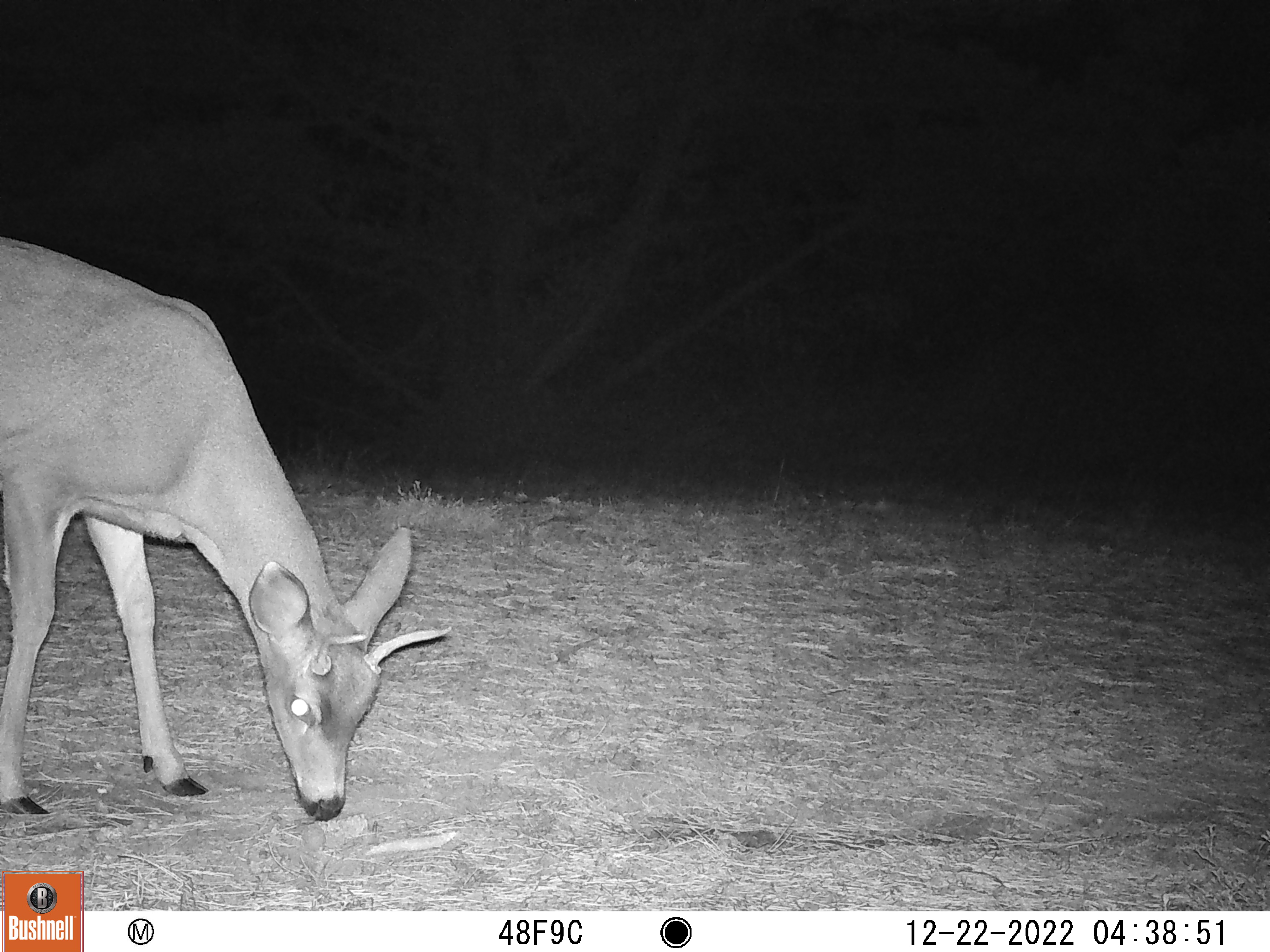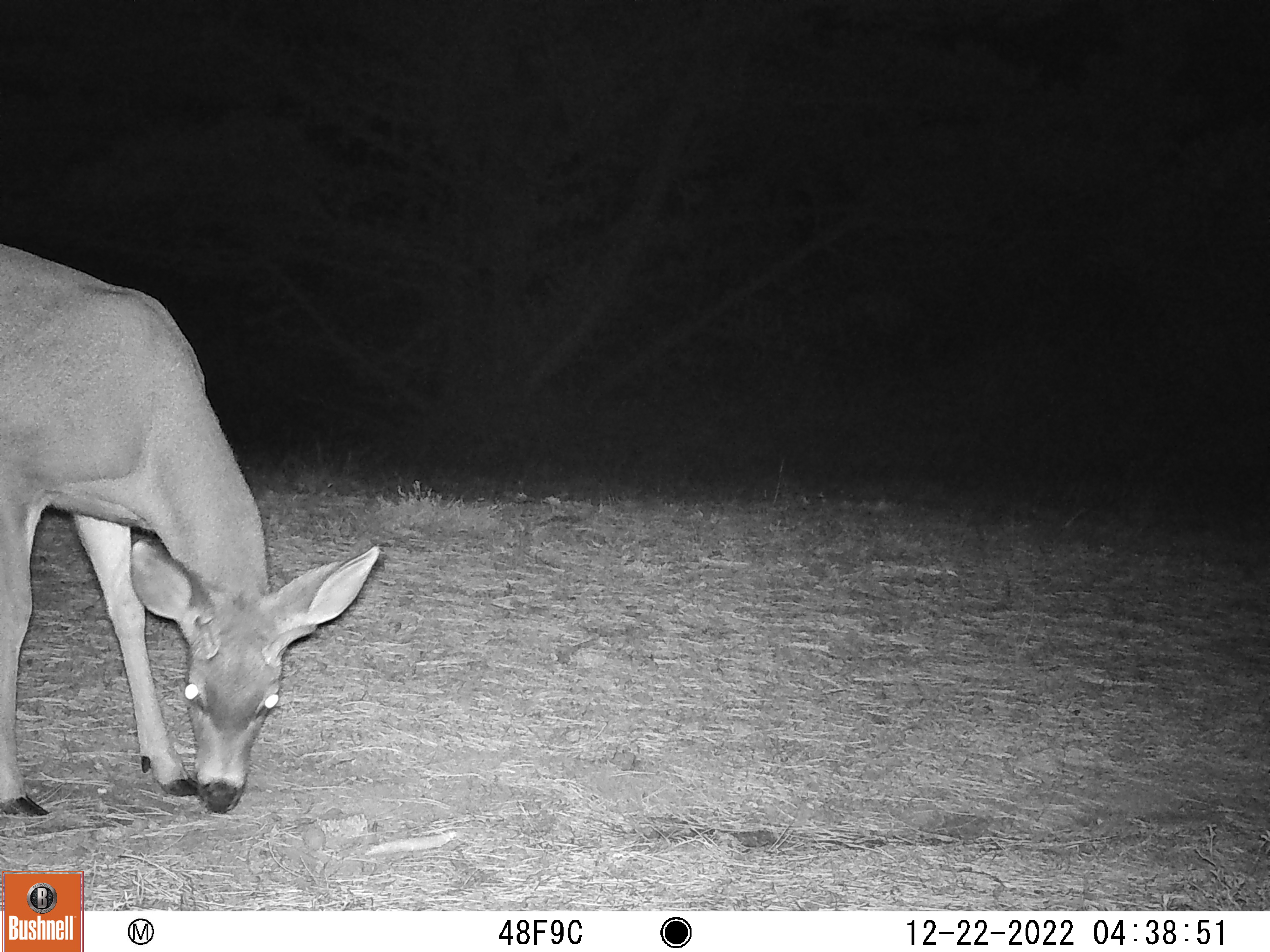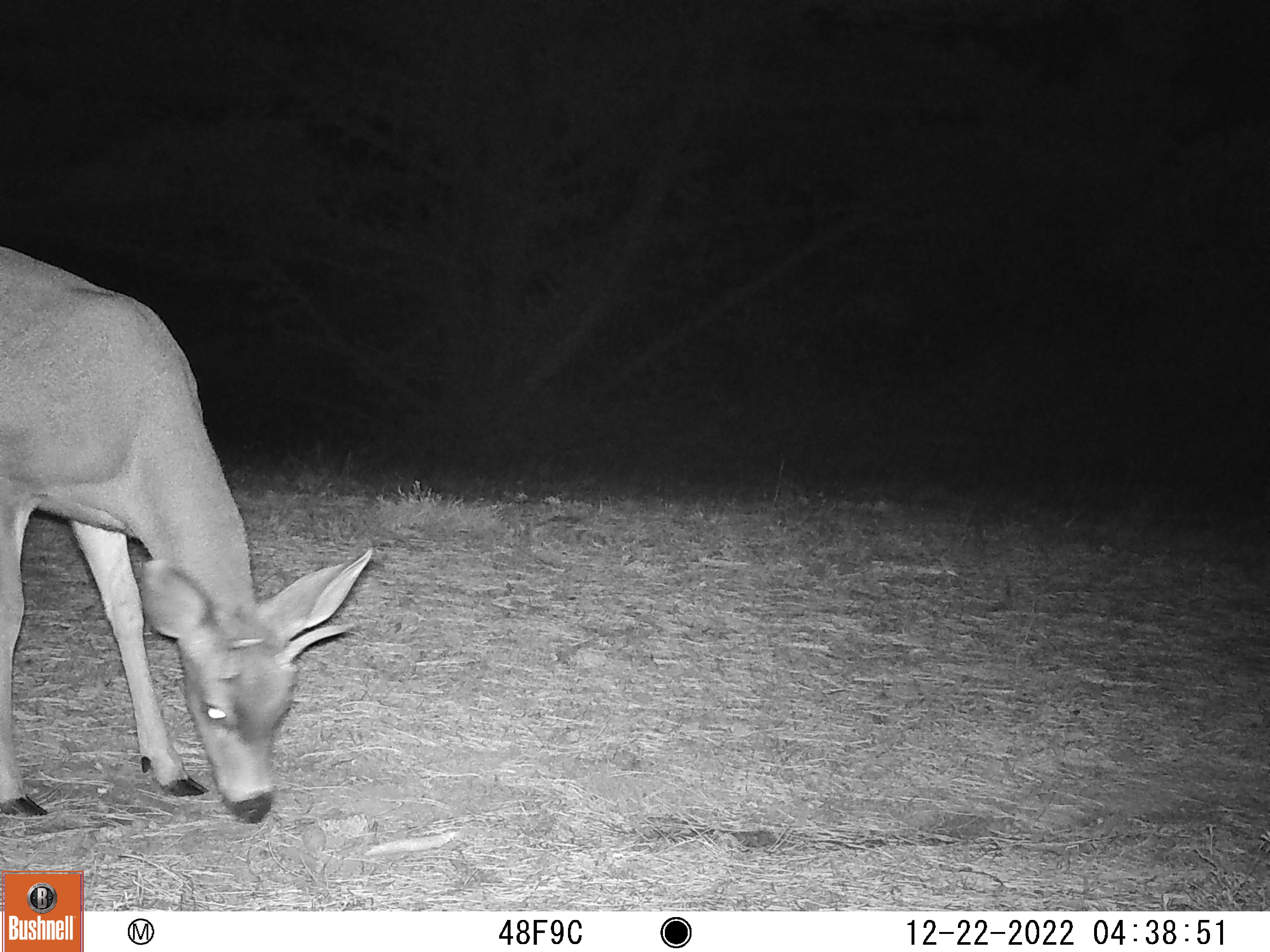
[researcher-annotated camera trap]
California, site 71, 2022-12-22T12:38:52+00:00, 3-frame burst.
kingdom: Animalia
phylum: Chordata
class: Mammalia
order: Artiodactyla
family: Cervidae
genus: Odocoileus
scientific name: Odocoileus hemionus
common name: mule deer